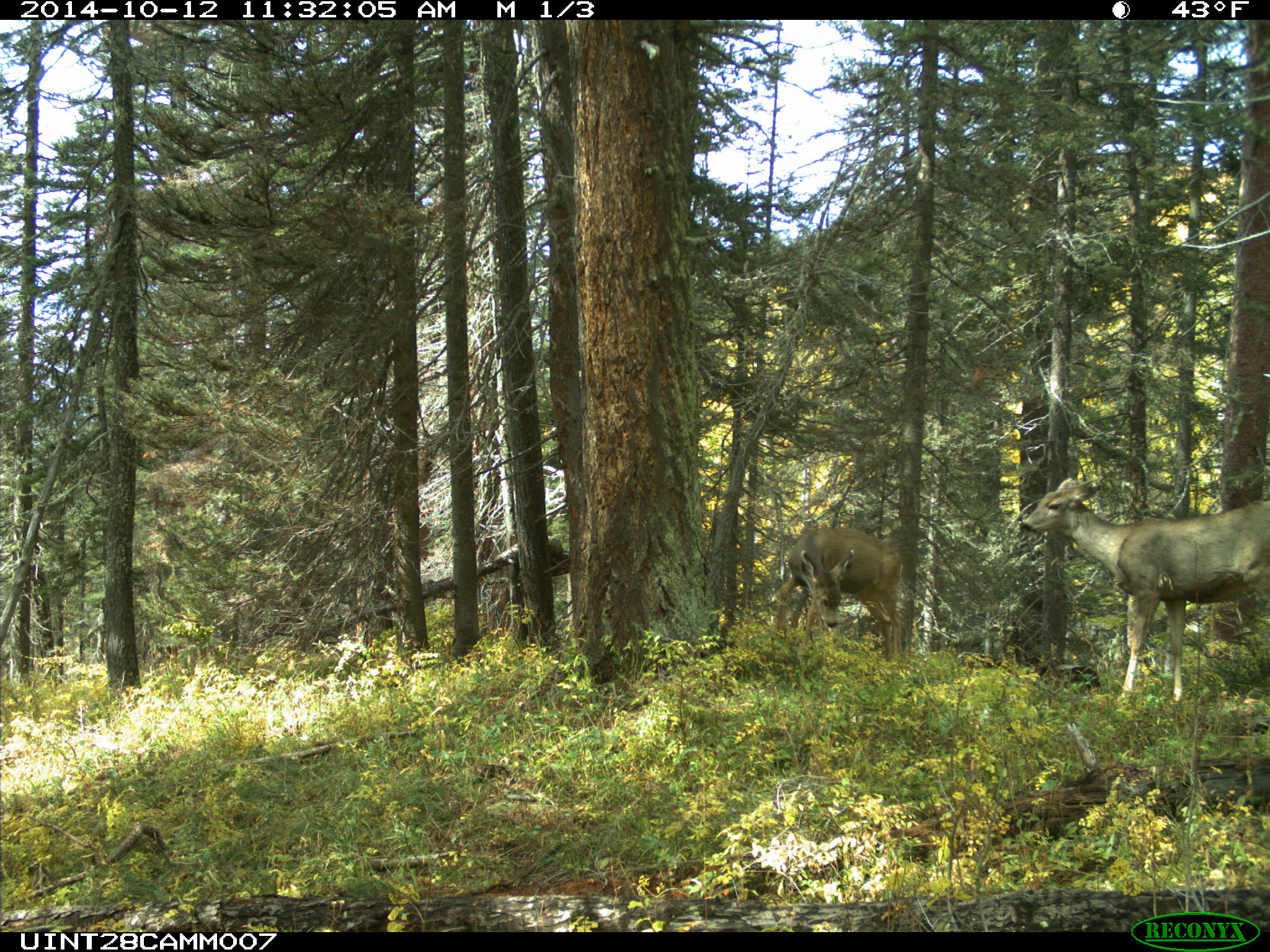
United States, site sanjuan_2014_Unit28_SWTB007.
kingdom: Animalia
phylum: Chordata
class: Mammalia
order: Artiodactyla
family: Cervidae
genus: Odocoileus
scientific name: Odocoileus hemionus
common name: mule deer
Odocoileus hemionus (mule deer).